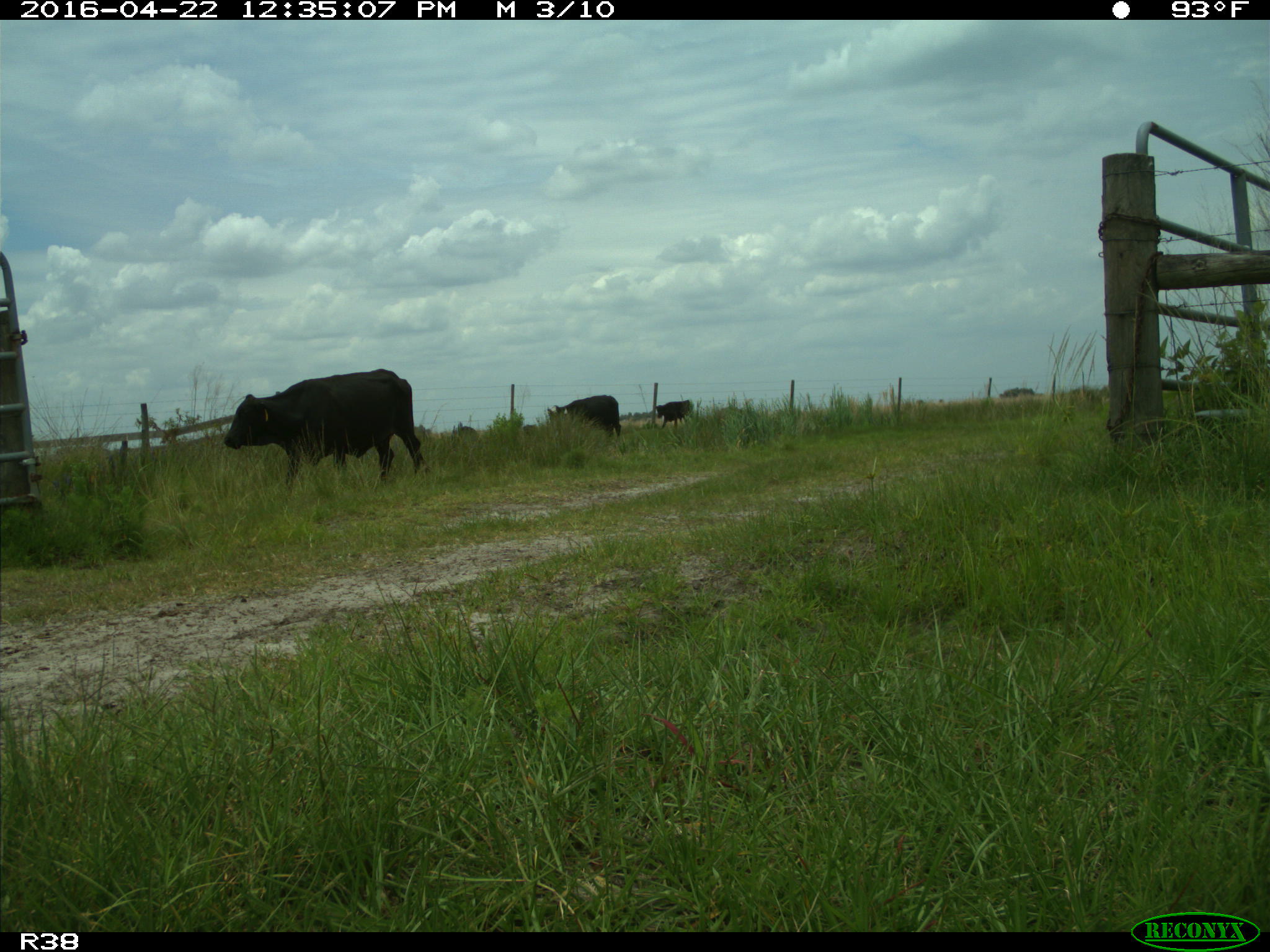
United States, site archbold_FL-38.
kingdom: Animalia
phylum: Chordata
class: Mammalia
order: Artiodactyla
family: Bovidae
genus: Bos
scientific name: Bos taurus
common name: domestic cow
Bos taurus (domestic cow).